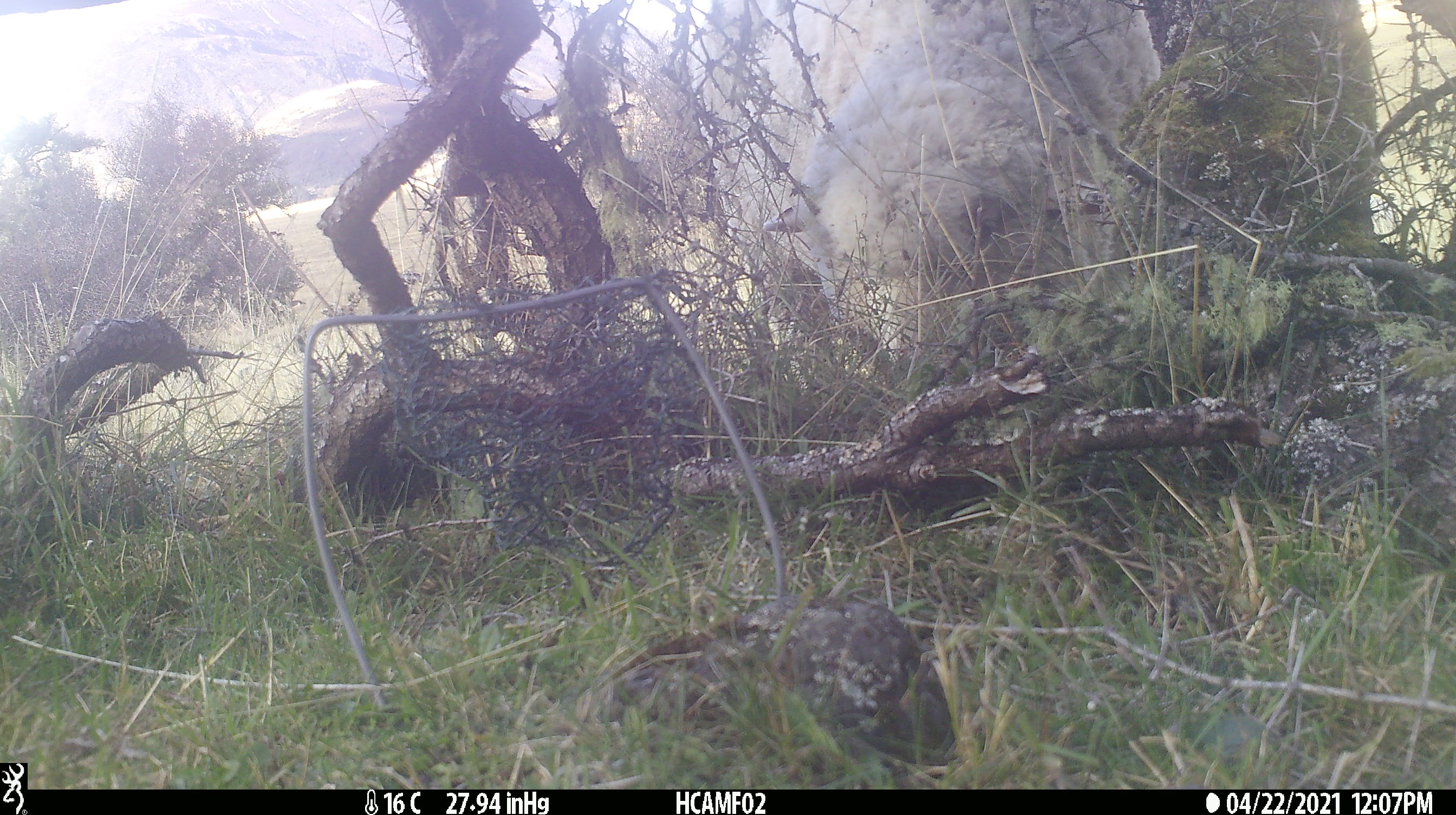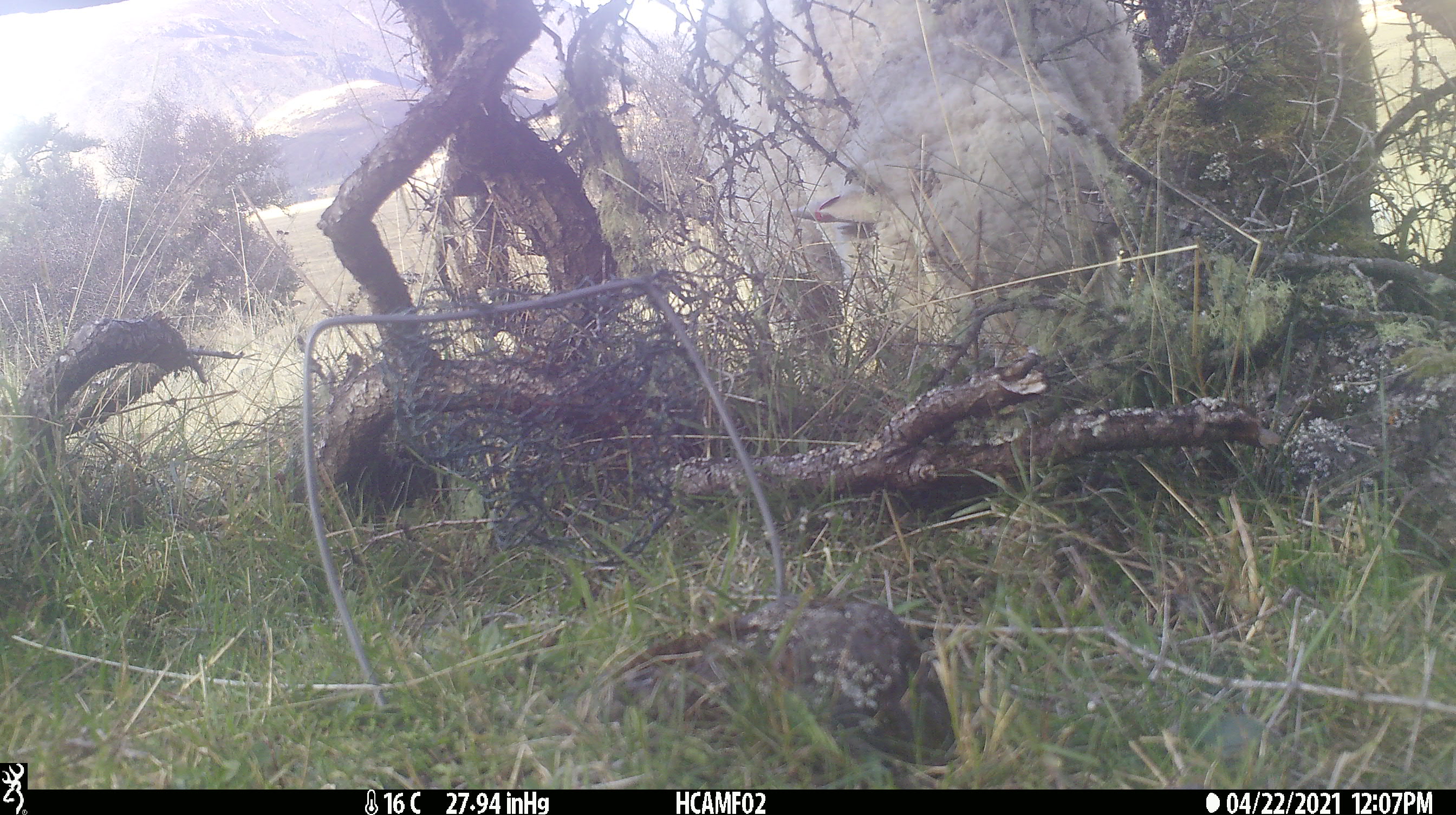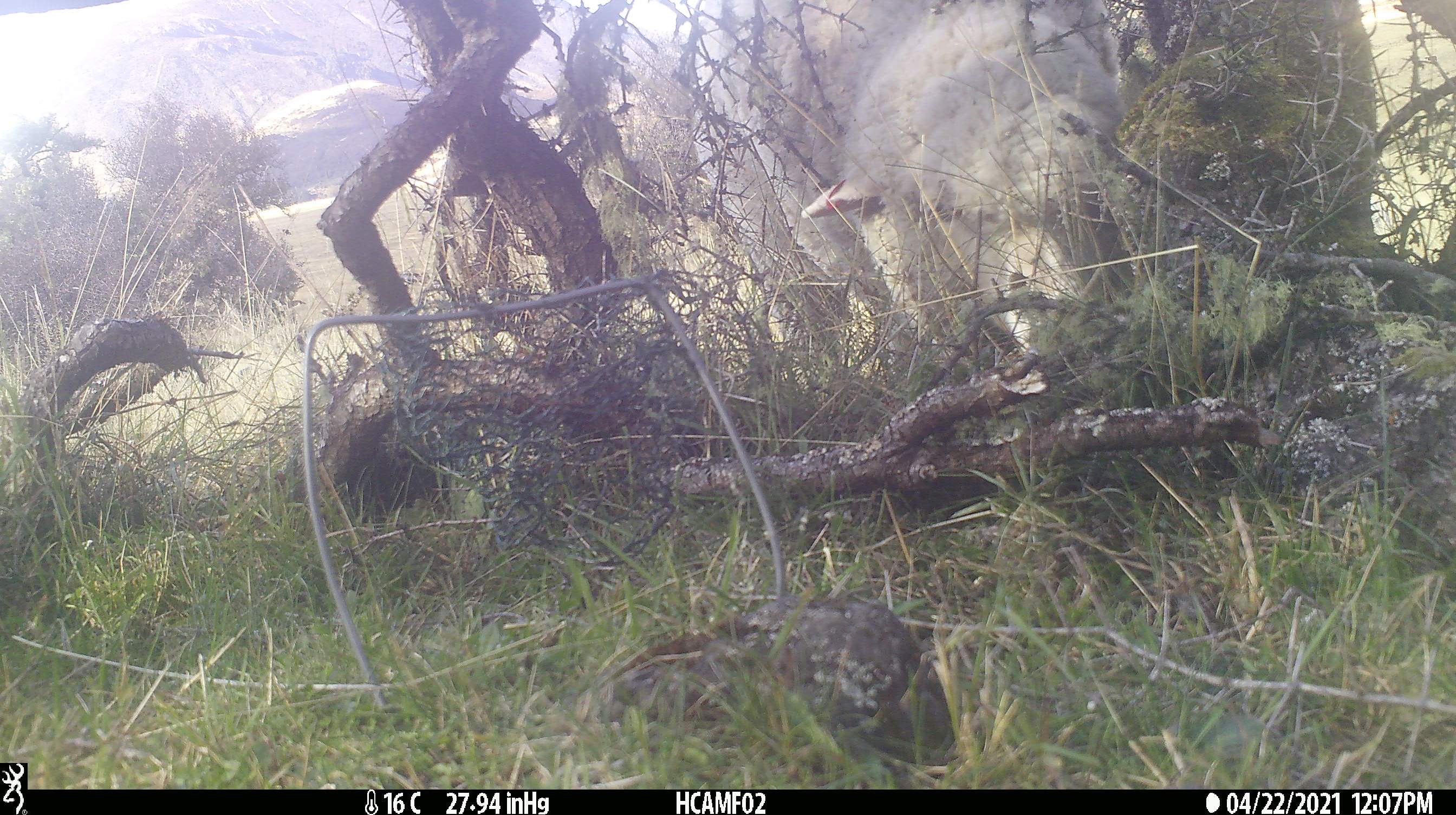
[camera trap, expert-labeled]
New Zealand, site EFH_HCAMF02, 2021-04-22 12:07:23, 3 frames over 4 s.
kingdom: Animalia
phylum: Chordata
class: Mammalia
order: Artiodactyla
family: Bovidae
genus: Ovis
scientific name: Ovis aries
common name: domestic sheep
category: sheep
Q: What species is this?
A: Sheep (domestic sheep) (Ovis aries).